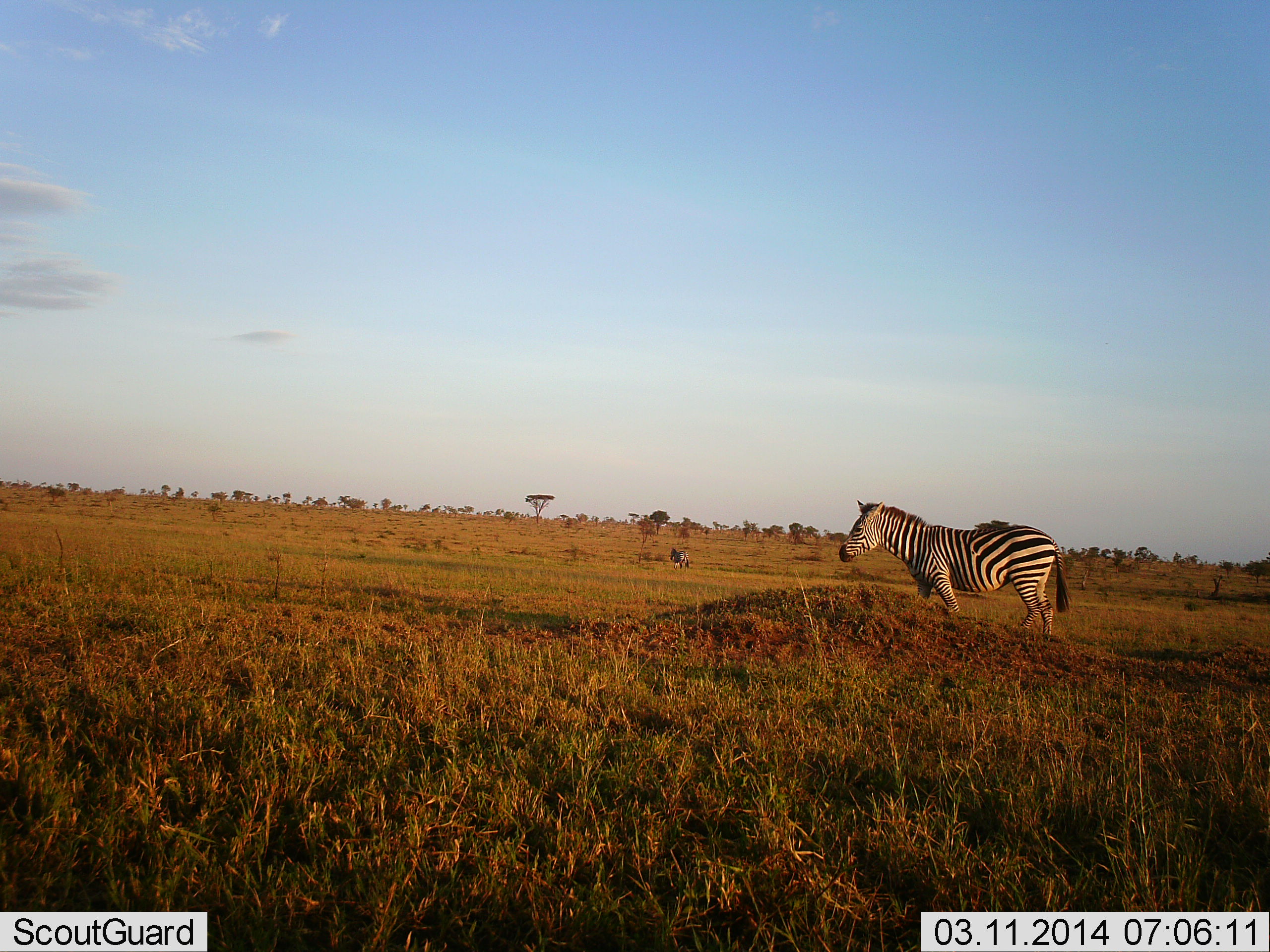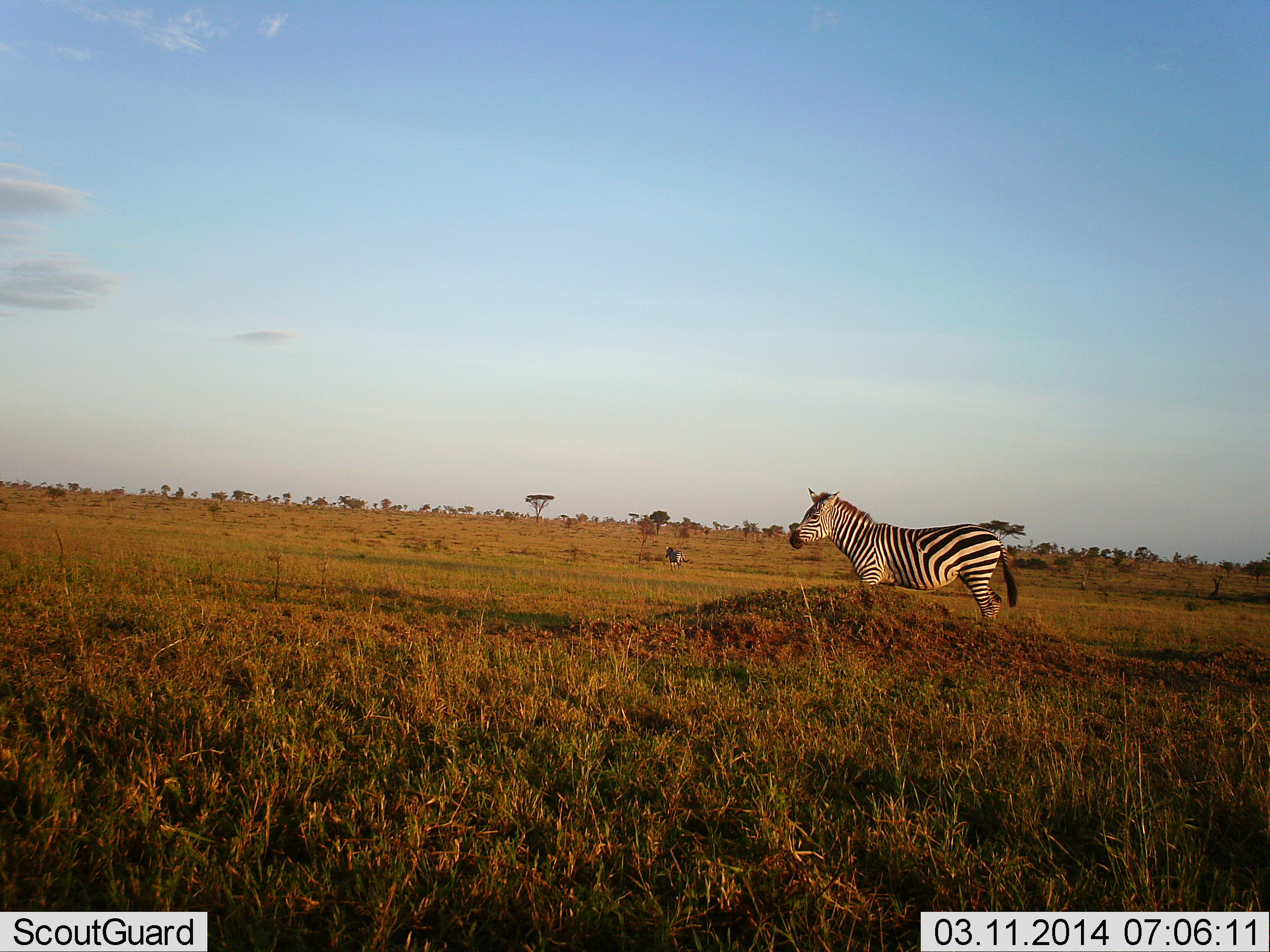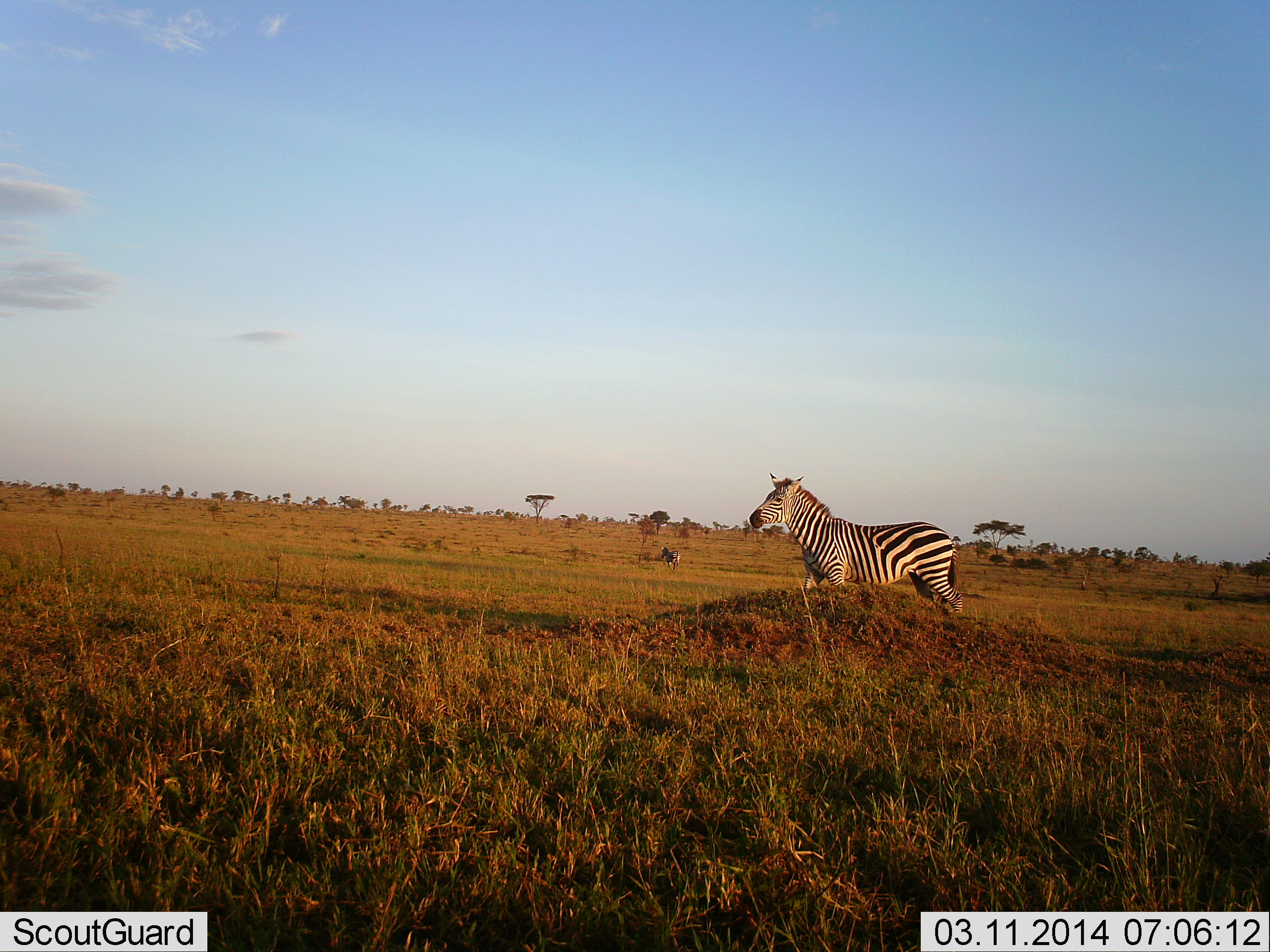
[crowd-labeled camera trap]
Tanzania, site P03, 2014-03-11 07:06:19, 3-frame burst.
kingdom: Animalia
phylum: Chordata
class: Mammalia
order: Perissodactyla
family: Equidae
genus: Equus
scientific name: Equus quagga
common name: plains zebra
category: zebra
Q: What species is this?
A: Zebra (plains zebra) (Equus quagga).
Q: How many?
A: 2.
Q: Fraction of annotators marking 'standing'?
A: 20%.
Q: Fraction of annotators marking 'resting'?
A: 0%.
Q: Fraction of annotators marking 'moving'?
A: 90%.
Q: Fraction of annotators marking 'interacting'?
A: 0%.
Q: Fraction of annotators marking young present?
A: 0%.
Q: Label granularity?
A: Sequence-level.